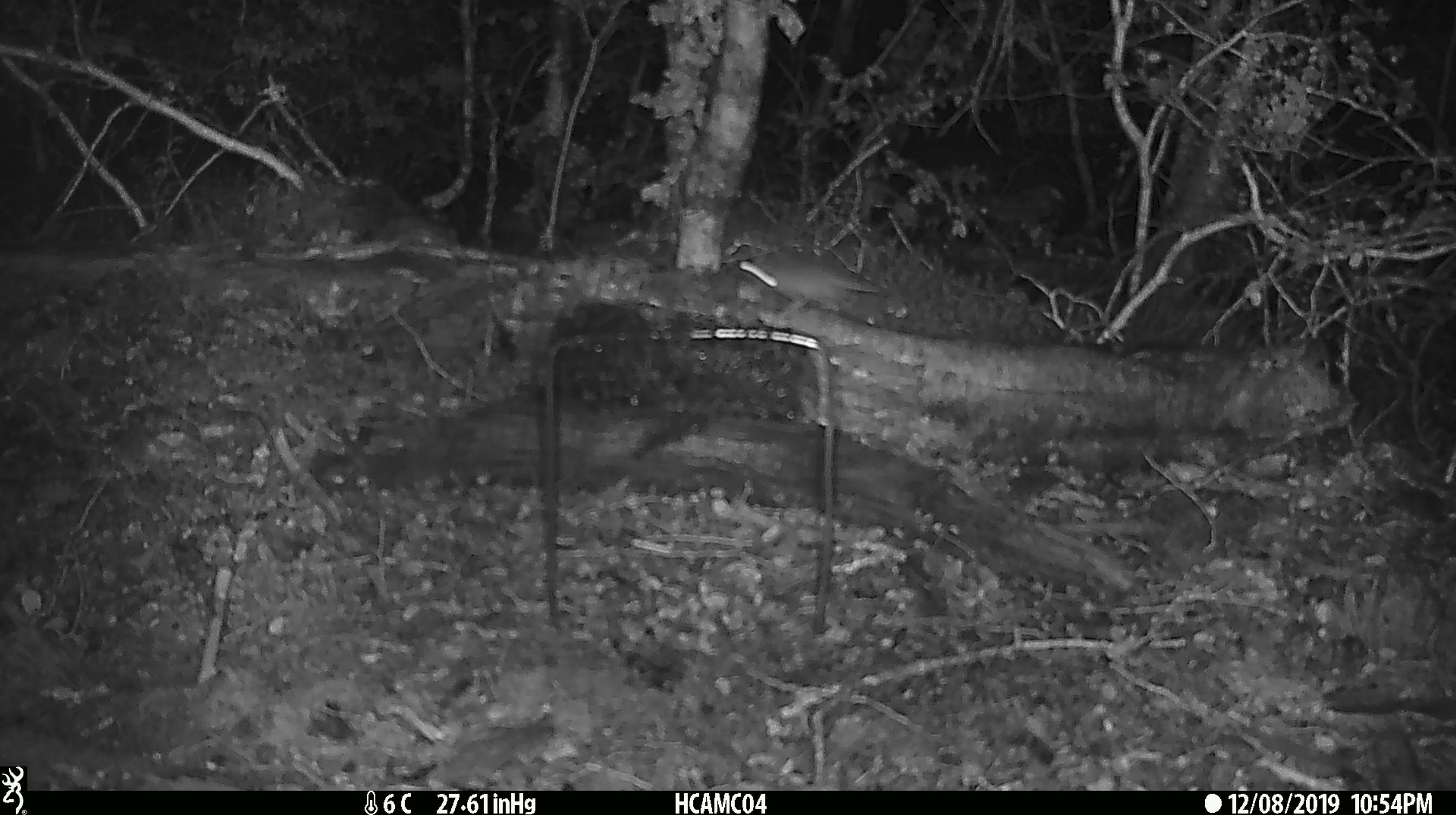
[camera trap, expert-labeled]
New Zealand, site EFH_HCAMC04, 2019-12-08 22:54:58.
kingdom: Animalia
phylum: Chordata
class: Mammalia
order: Rodentia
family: Muridae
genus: Mus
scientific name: Mus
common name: mouse